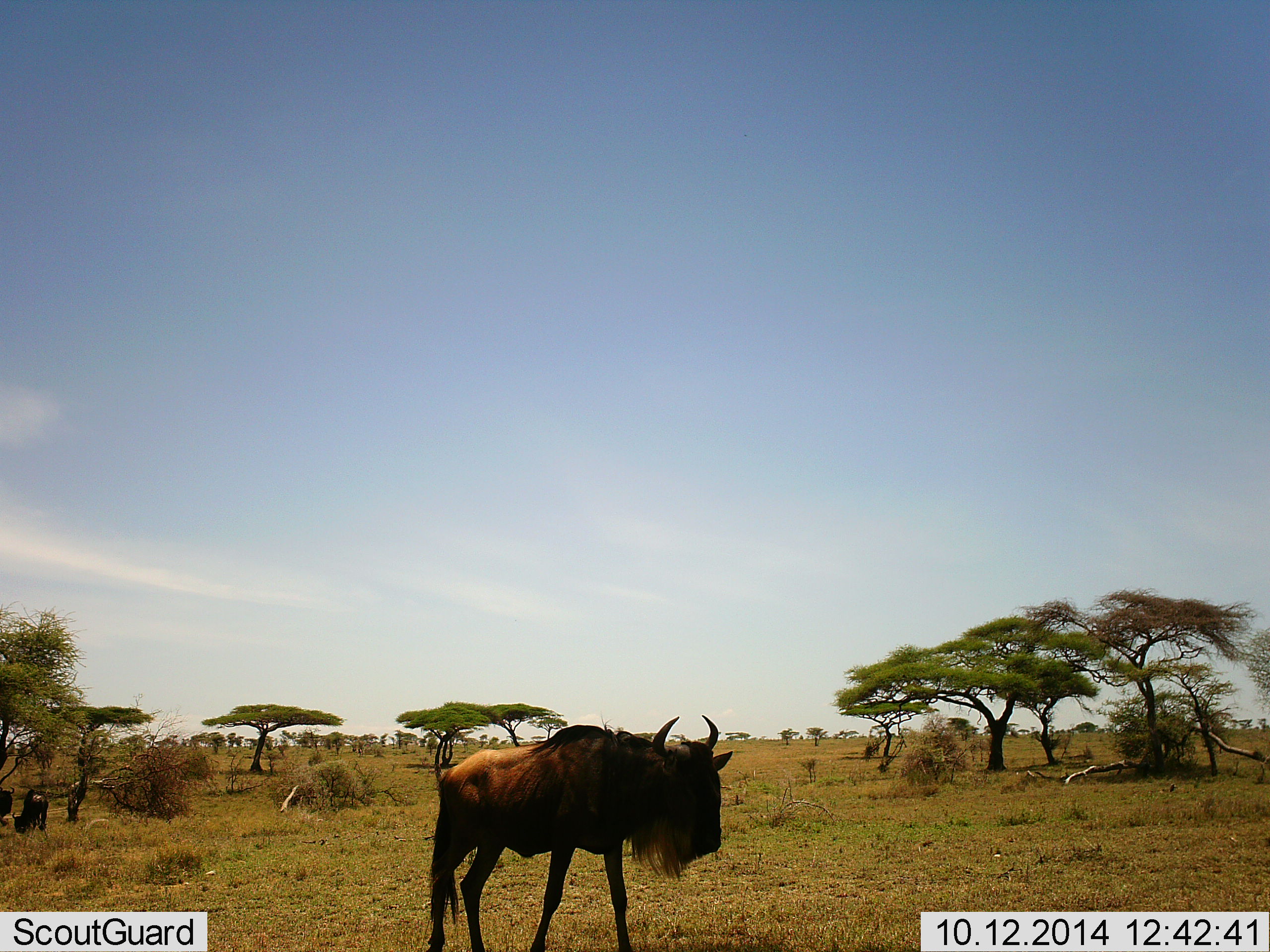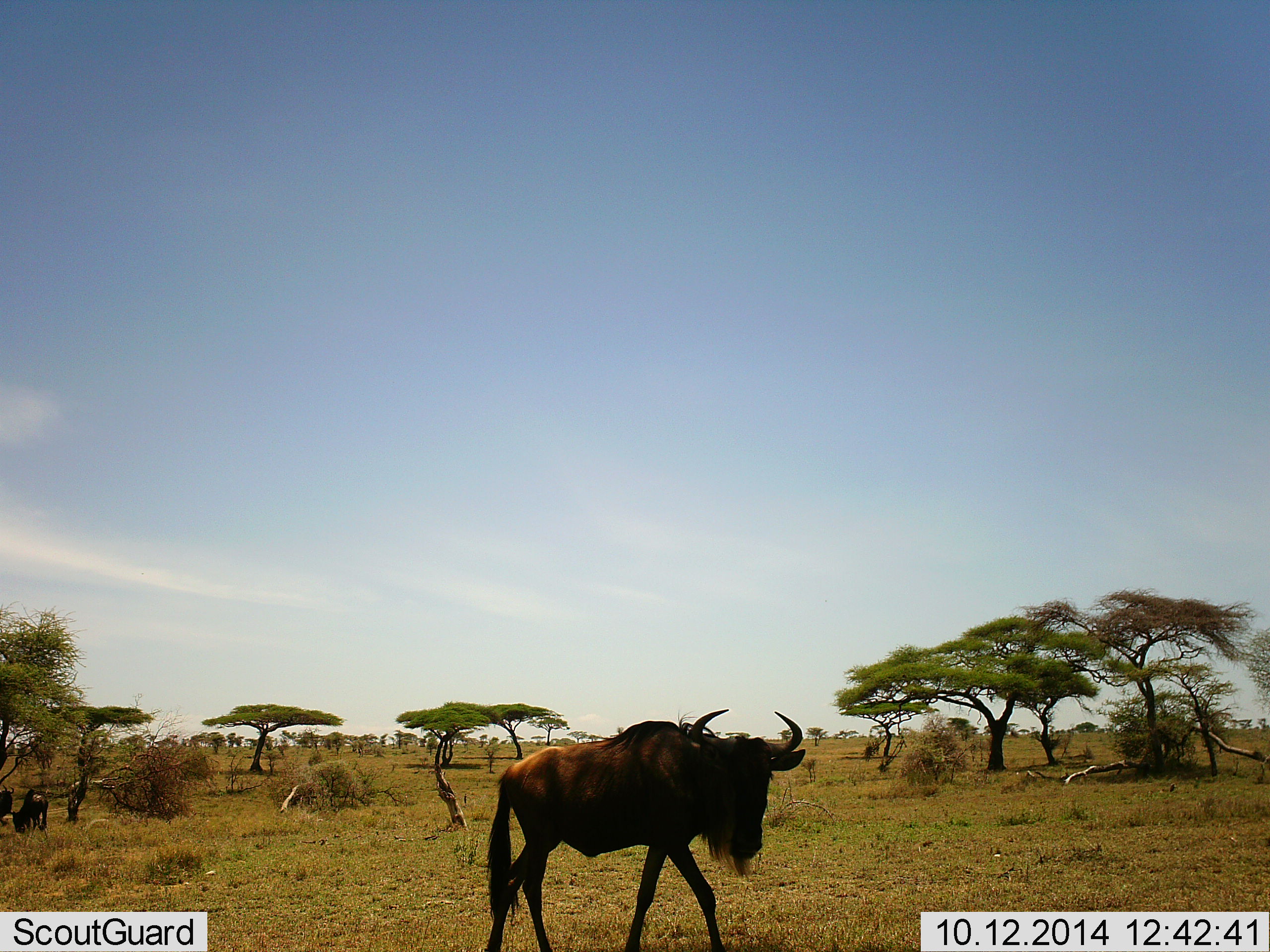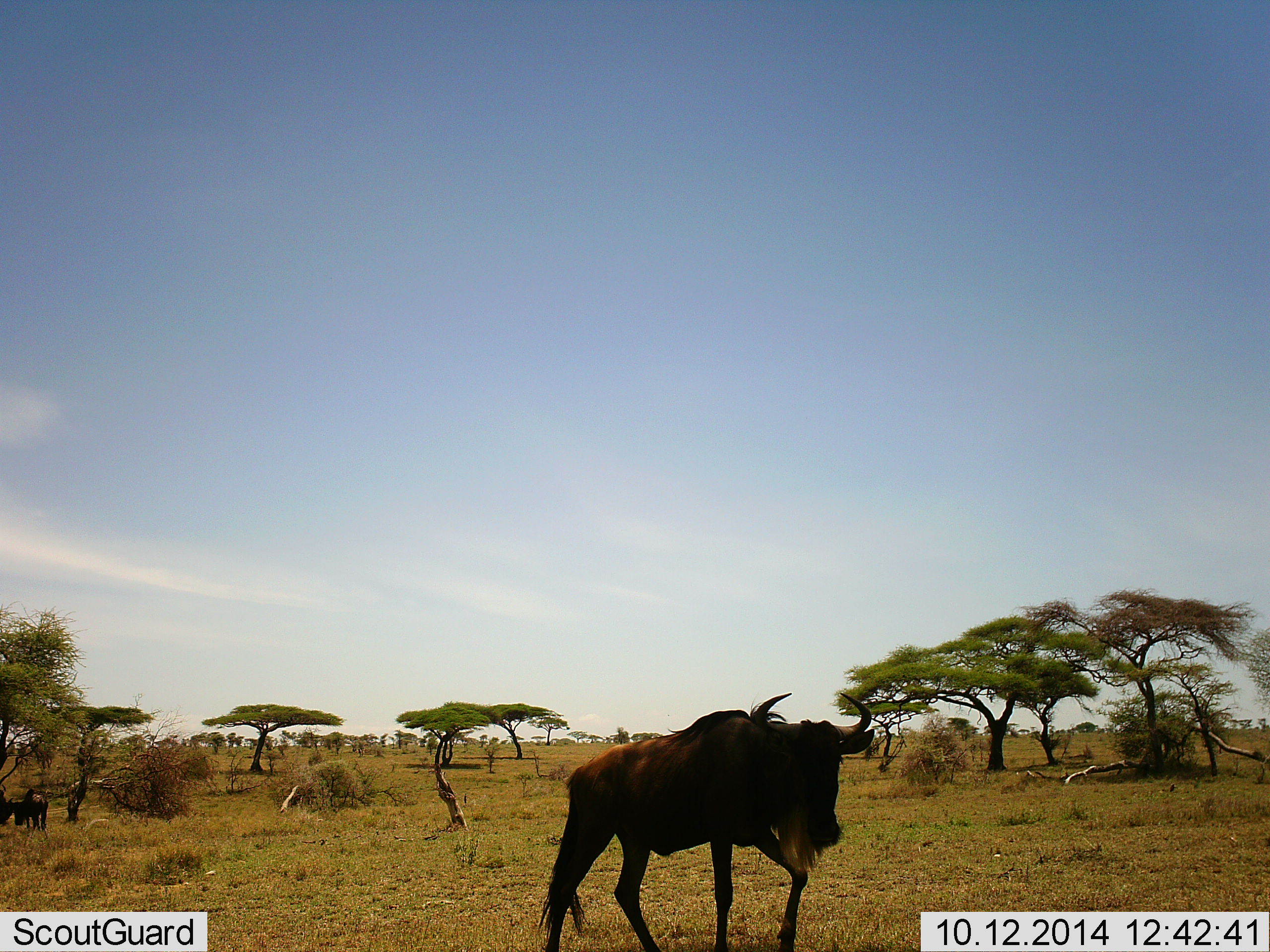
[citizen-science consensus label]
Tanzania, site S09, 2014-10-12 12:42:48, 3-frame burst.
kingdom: Animalia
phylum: Chordata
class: Mammalia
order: Artiodactyla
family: Bovidae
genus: Connochaetes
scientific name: Connochaetes taurinus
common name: blue wildebeest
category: wildebeest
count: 3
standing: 10%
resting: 10%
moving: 100%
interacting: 10%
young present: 10%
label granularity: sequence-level